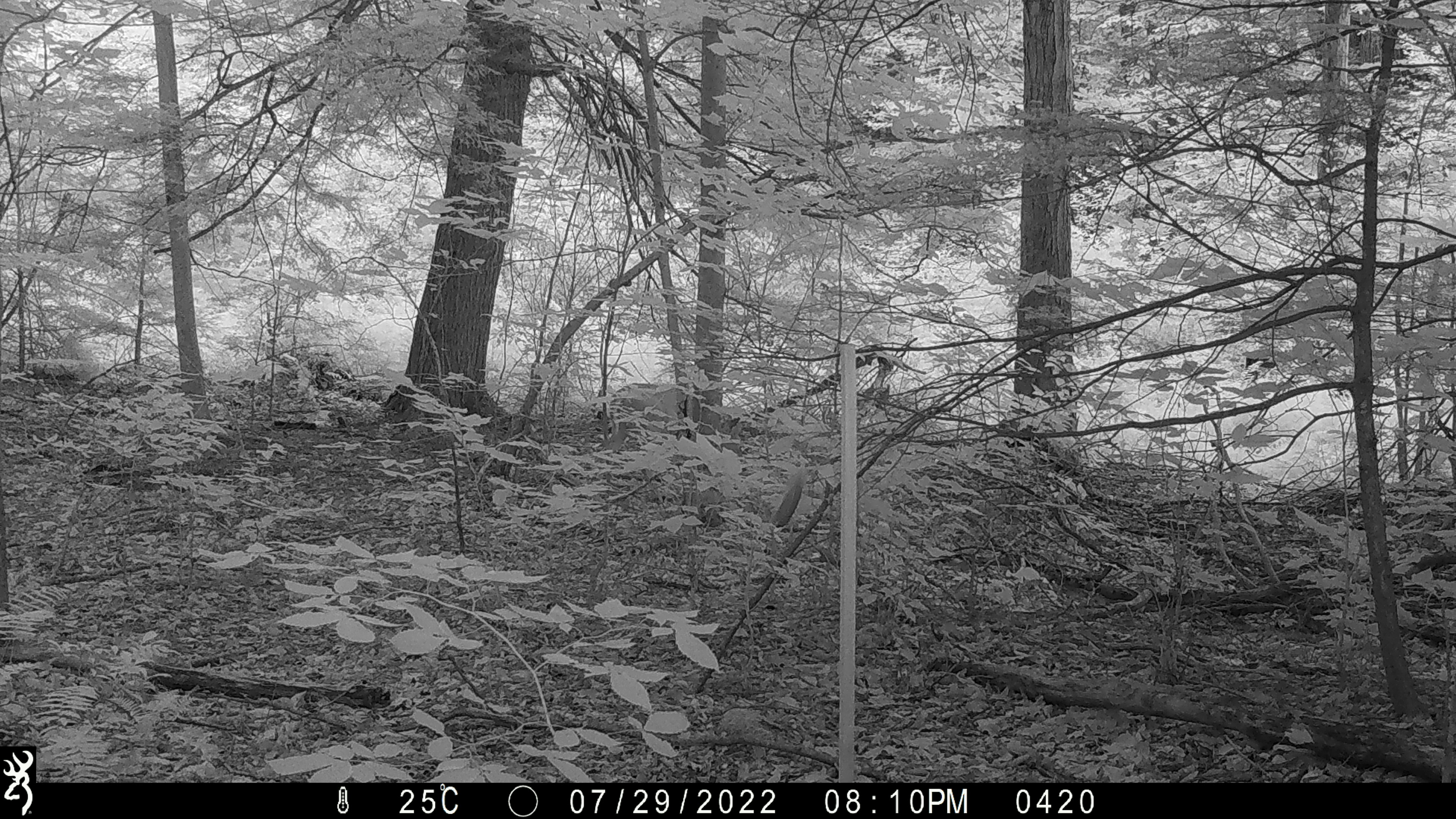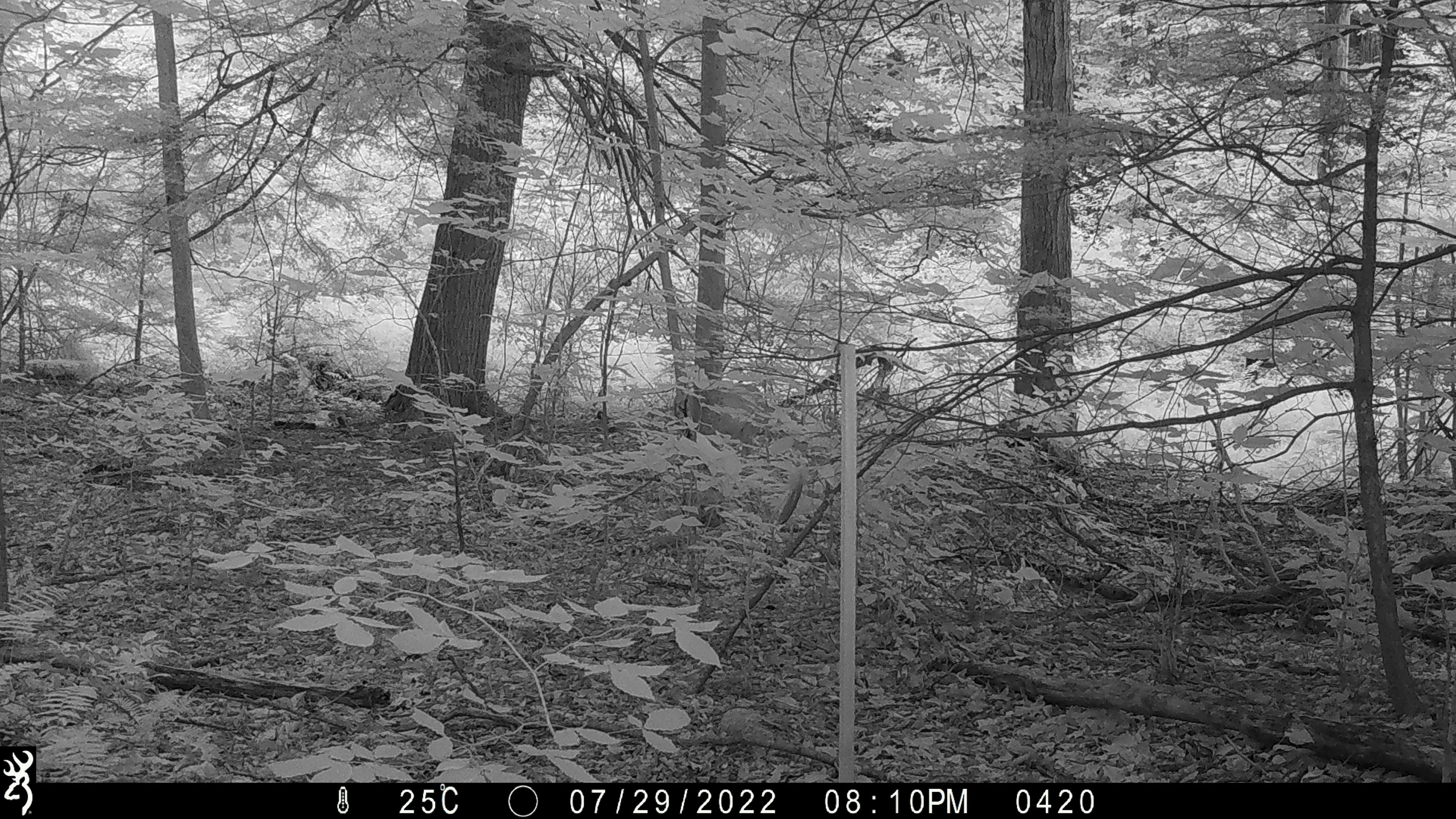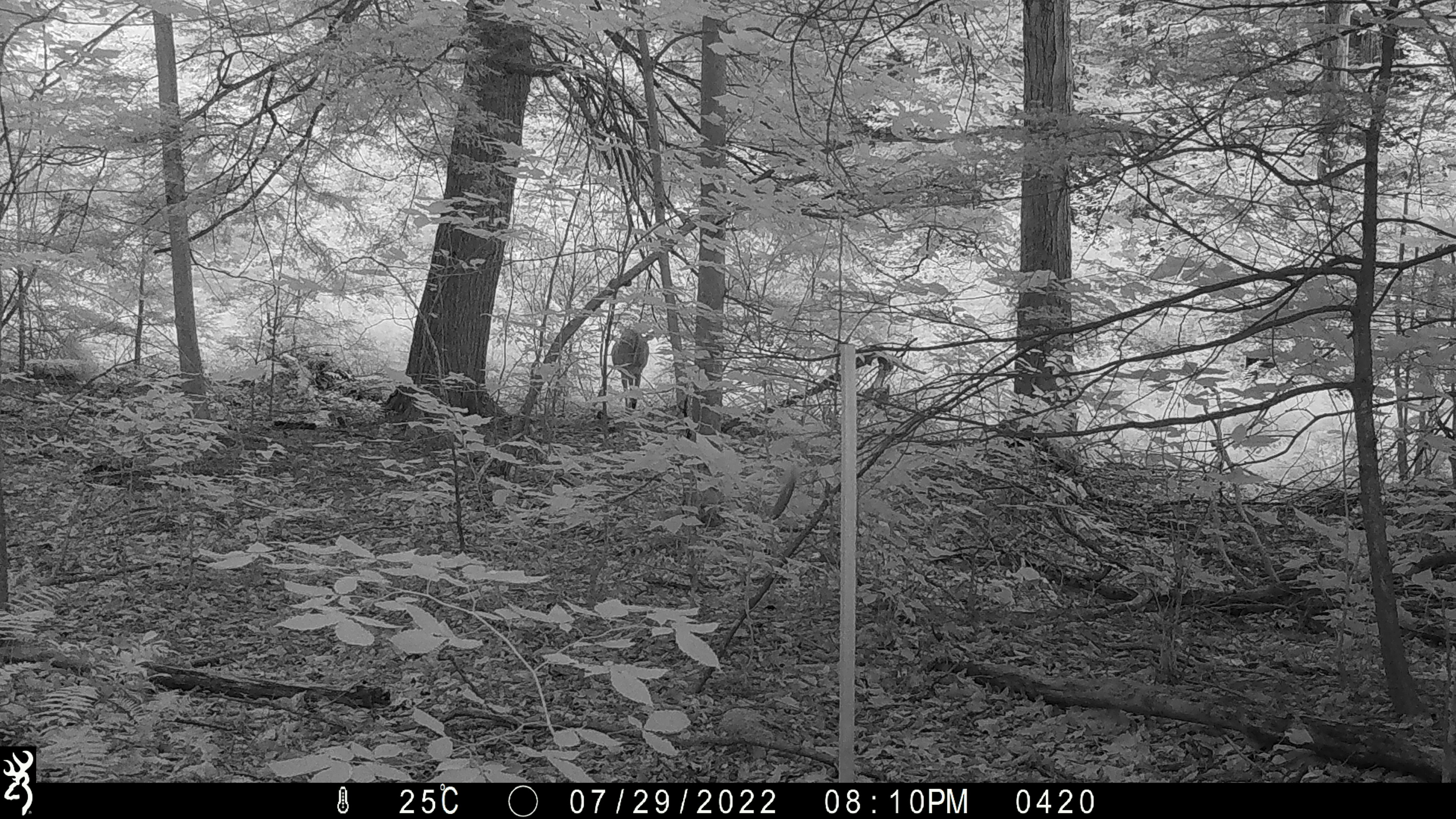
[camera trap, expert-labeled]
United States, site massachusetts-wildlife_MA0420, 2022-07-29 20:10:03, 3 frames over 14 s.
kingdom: Animalia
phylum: Chordata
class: Mammalia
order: Artiodactyla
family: Cervidae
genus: Odocoileus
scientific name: Odocoileus virginianus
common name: white-tailed deer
White-tailed deer (Odocoileus virginianus).